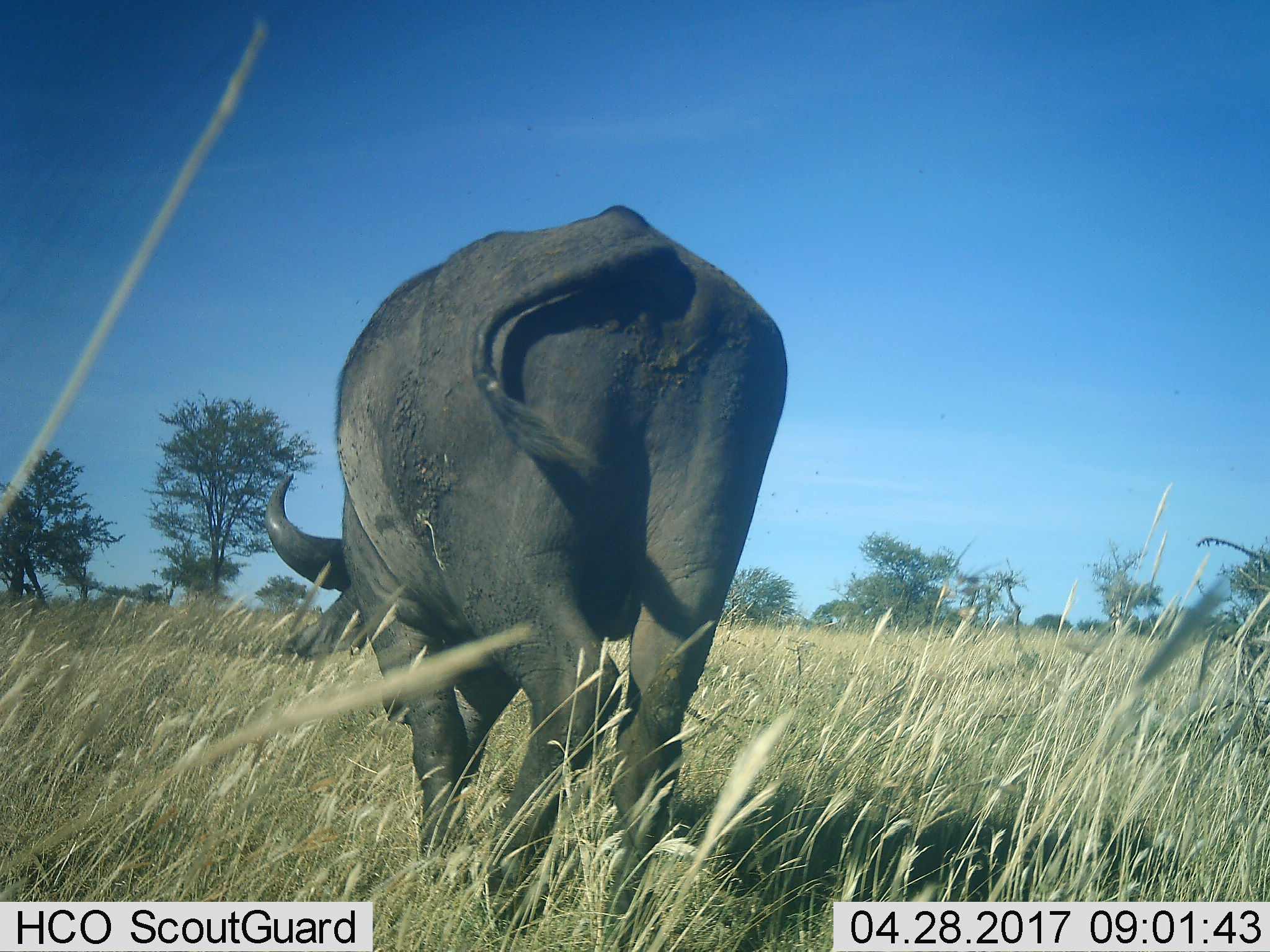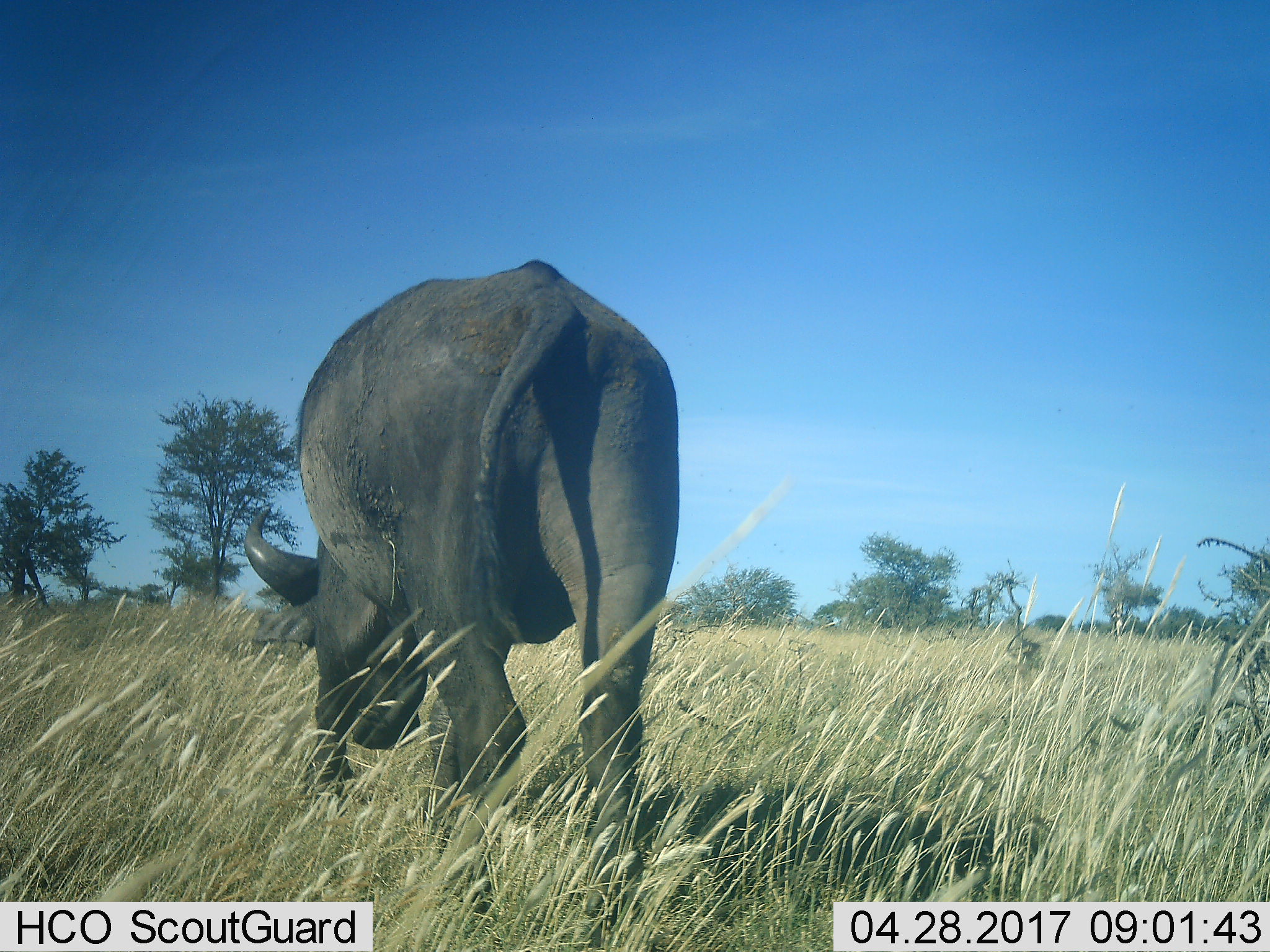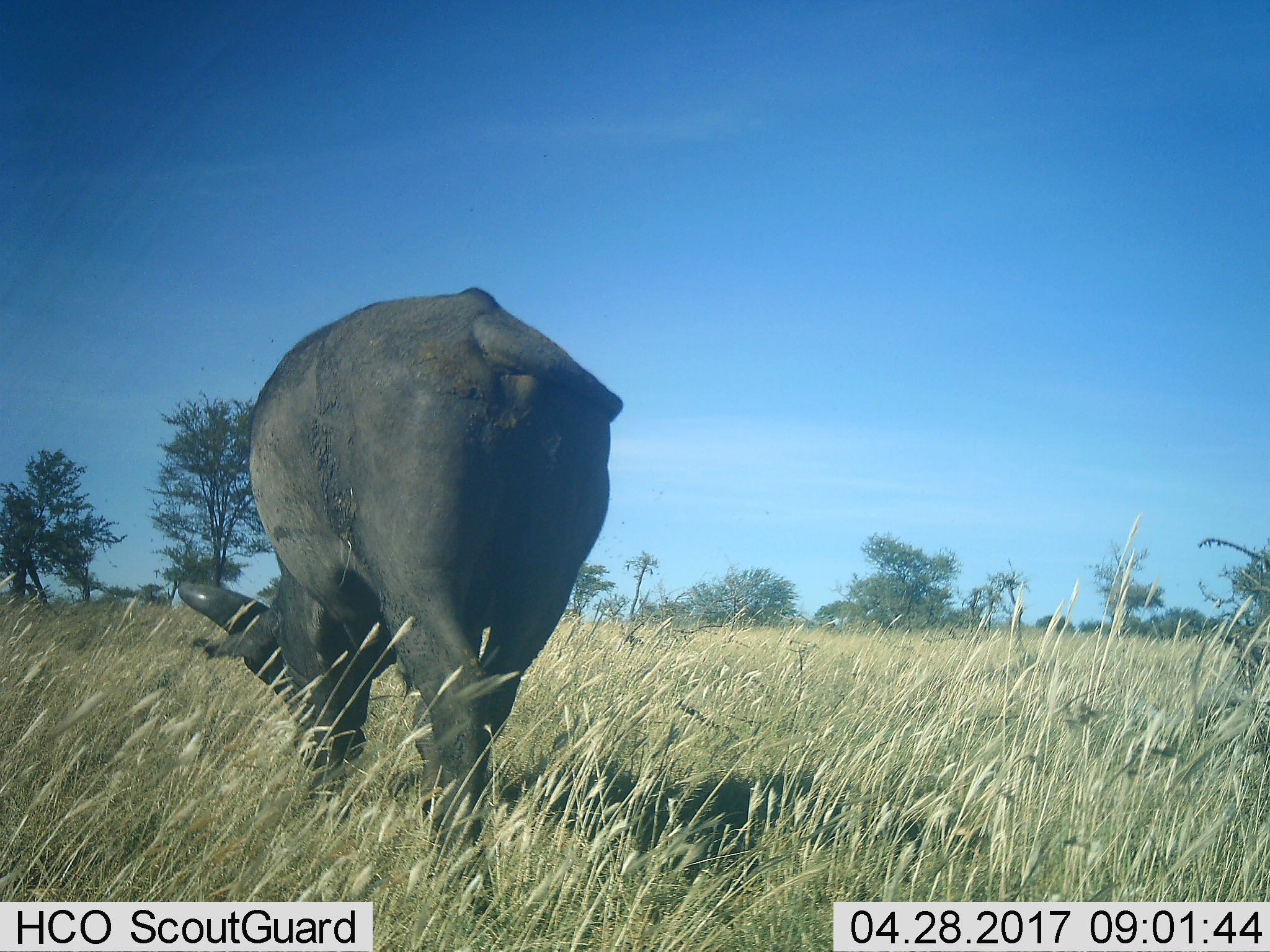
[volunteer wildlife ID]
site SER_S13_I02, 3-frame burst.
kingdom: Animalia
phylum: Chordata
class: Mammalia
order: Artiodactyla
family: Bovidae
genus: Syncerus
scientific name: Syncerus caffer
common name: african buffalo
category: buffalo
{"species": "buffalo (african buffalo) (Syncerus caffer)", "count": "1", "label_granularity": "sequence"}